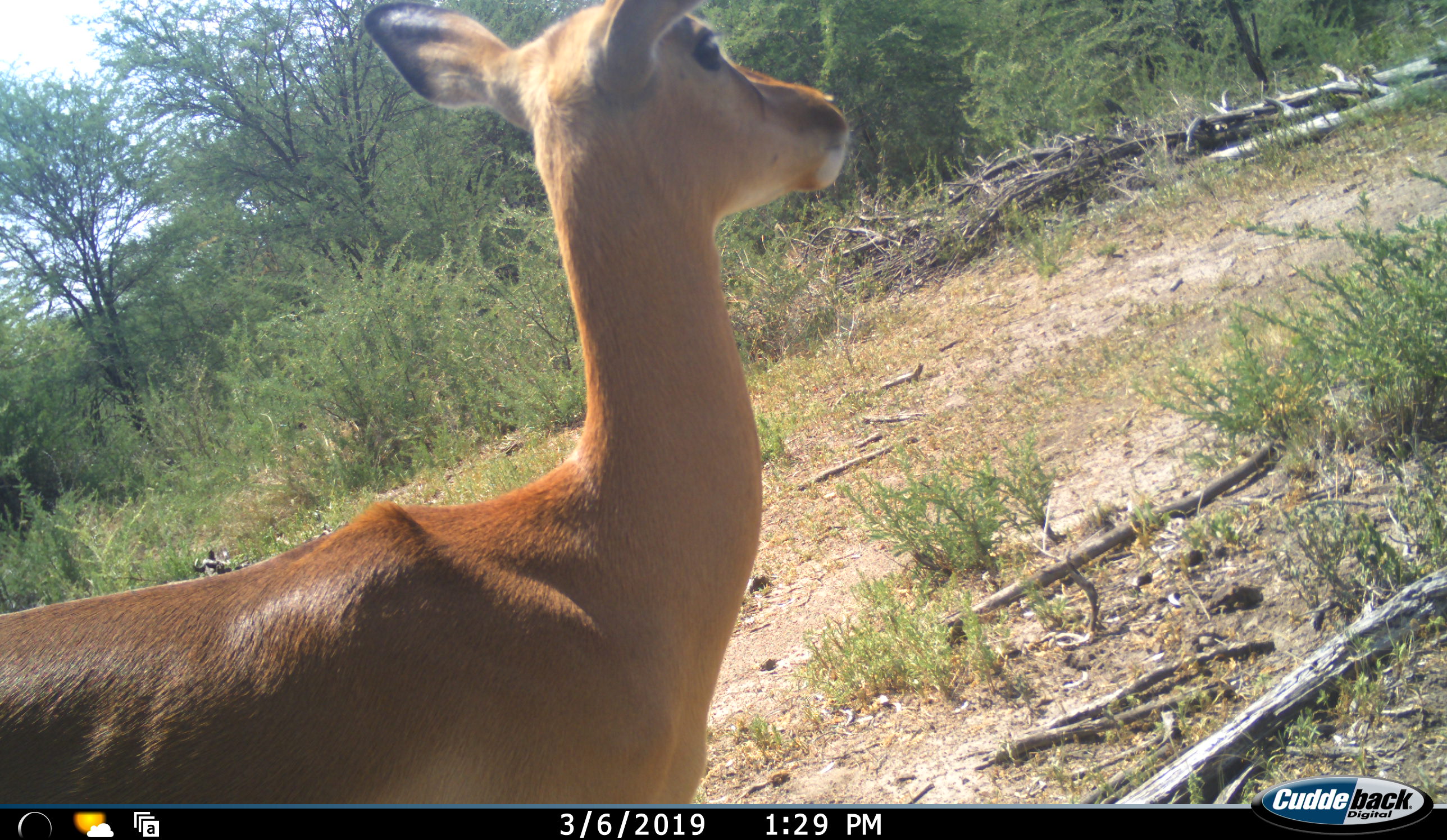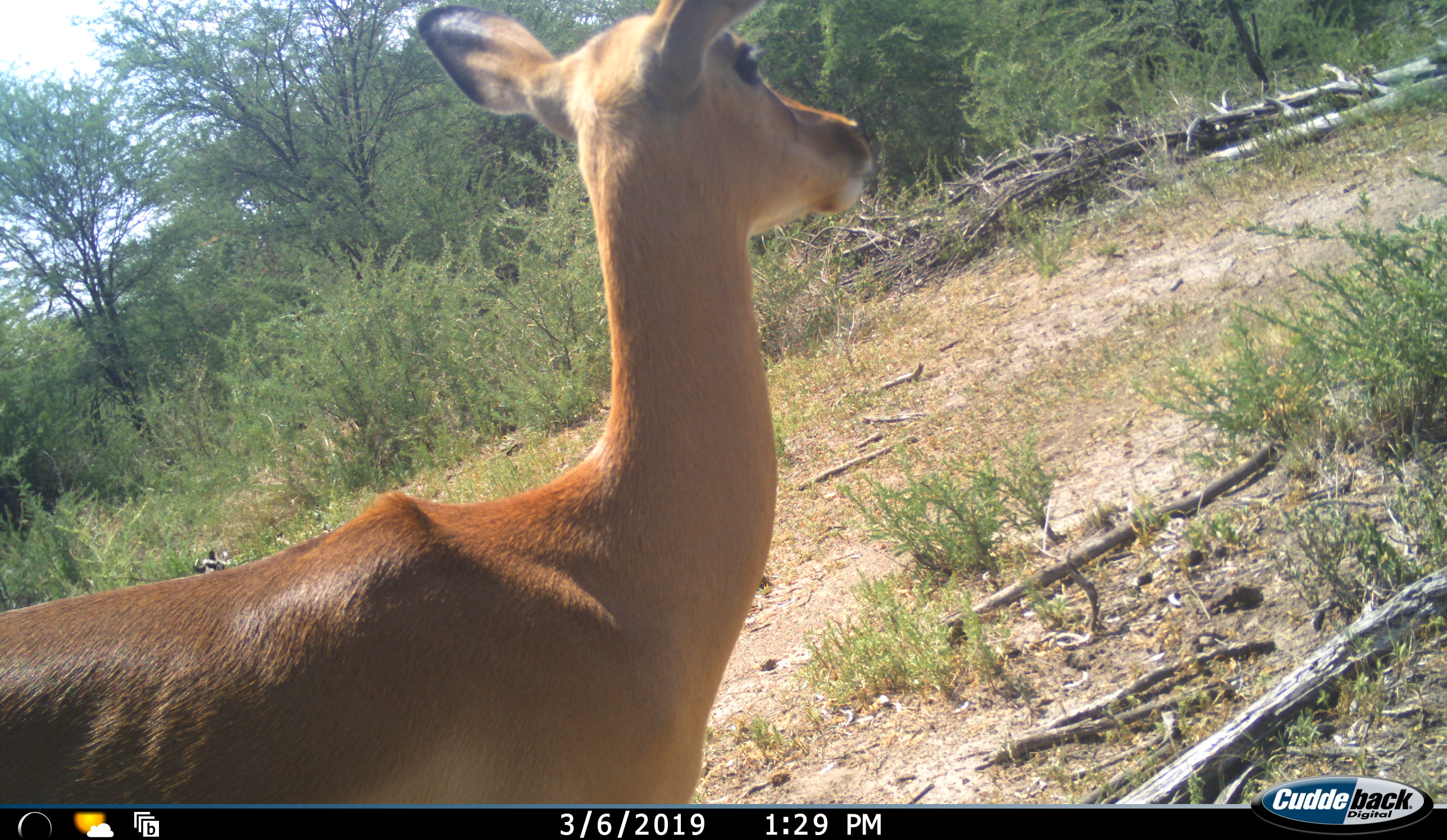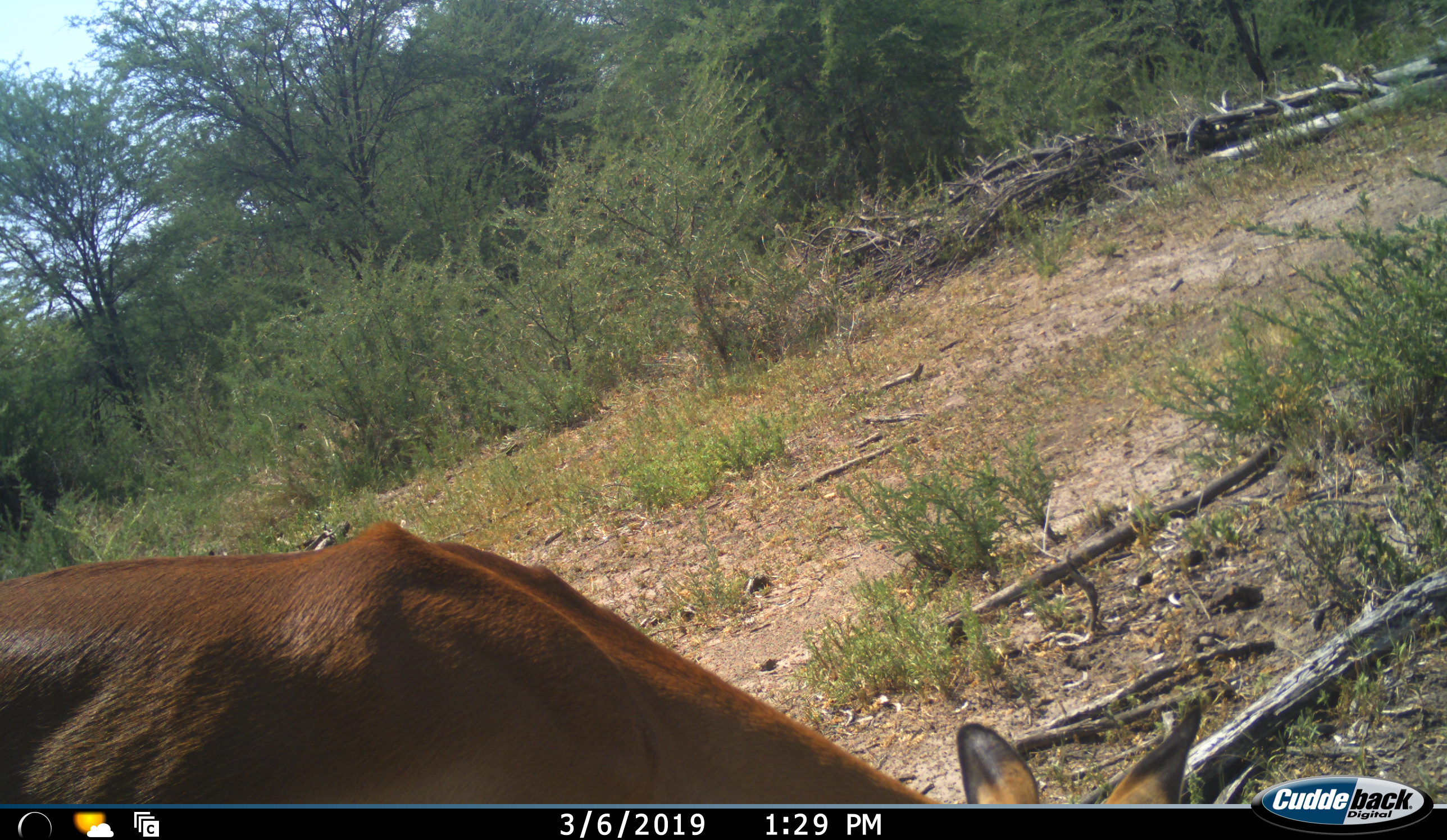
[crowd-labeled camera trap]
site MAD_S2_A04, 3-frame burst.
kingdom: Animalia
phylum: Chordata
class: Mammalia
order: Artiodactyla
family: Bovidae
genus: Aepyceros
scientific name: Aepyceros melampus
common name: impala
Impala (Aepyceros melampus), count 1. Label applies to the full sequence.